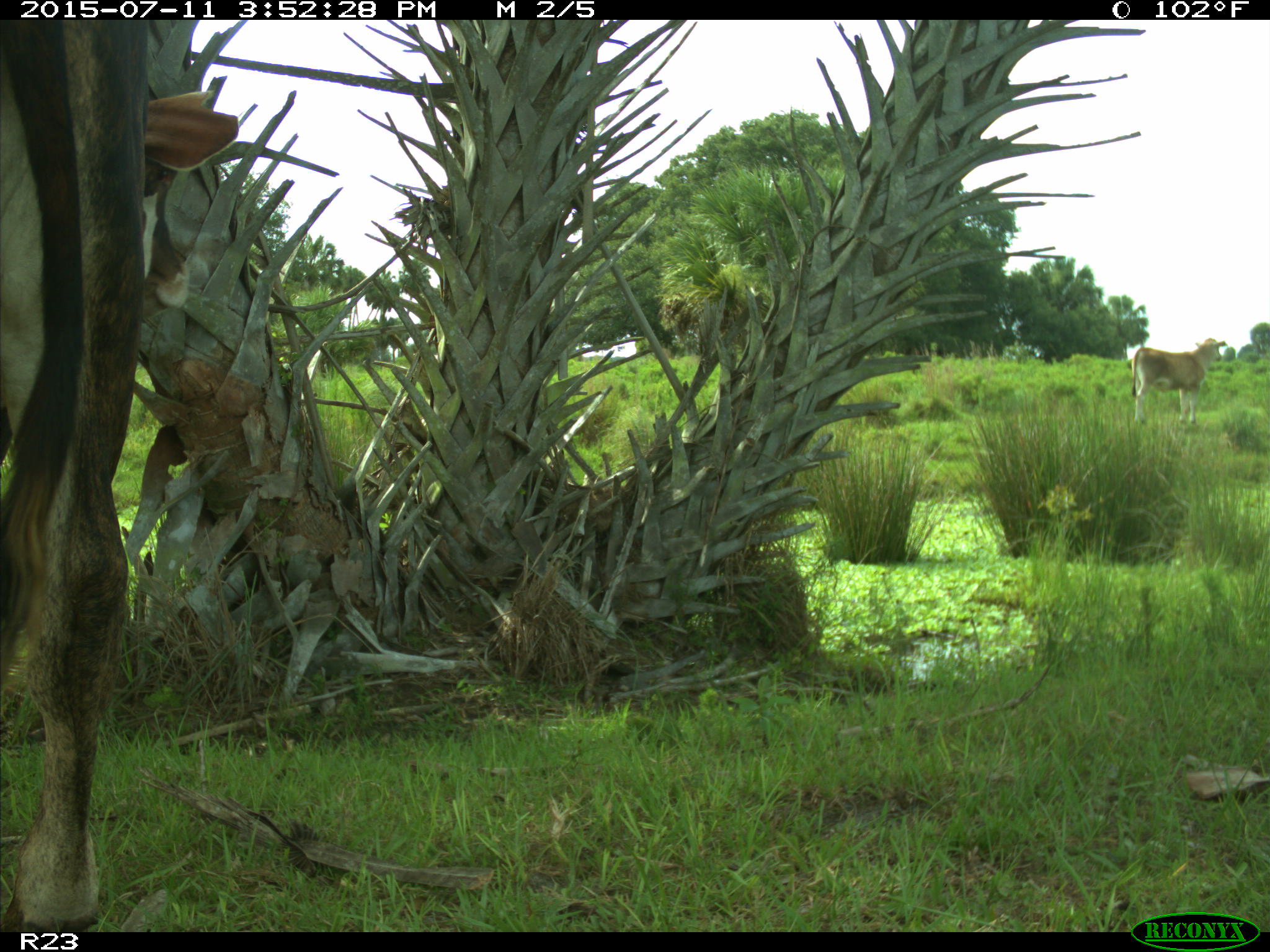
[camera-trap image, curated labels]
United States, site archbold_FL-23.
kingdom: Animalia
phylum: Chordata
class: Mammalia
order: Artiodactyla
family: Bovidae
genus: Bos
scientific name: Bos taurus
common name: domestic cow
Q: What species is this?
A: Bos taurus (domestic cow).